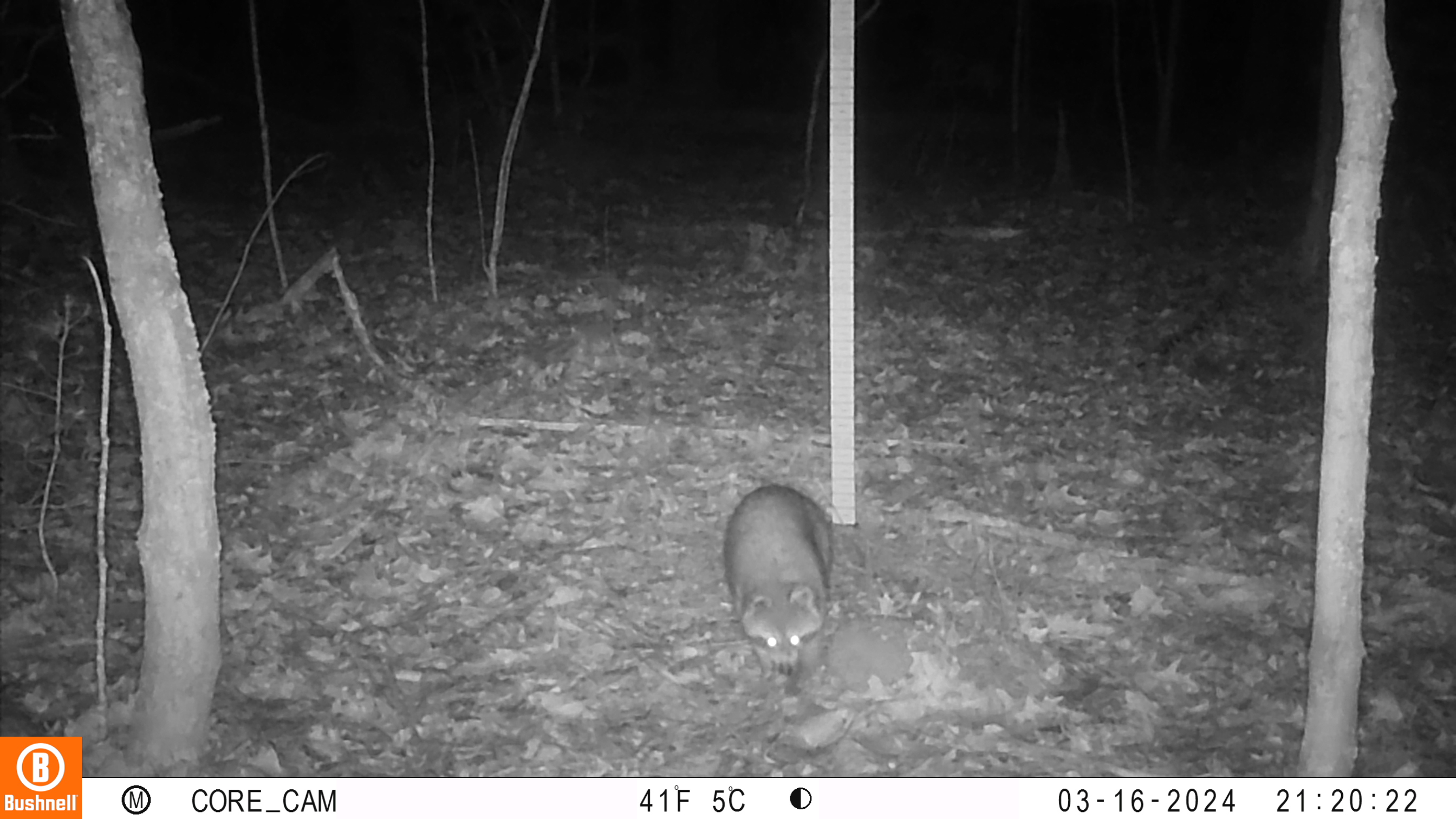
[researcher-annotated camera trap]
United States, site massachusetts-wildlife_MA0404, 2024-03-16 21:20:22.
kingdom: Animalia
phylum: Chordata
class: Mammalia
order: Carnivora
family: Procyonidae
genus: Procyon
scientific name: Procyon lotor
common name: raccoon